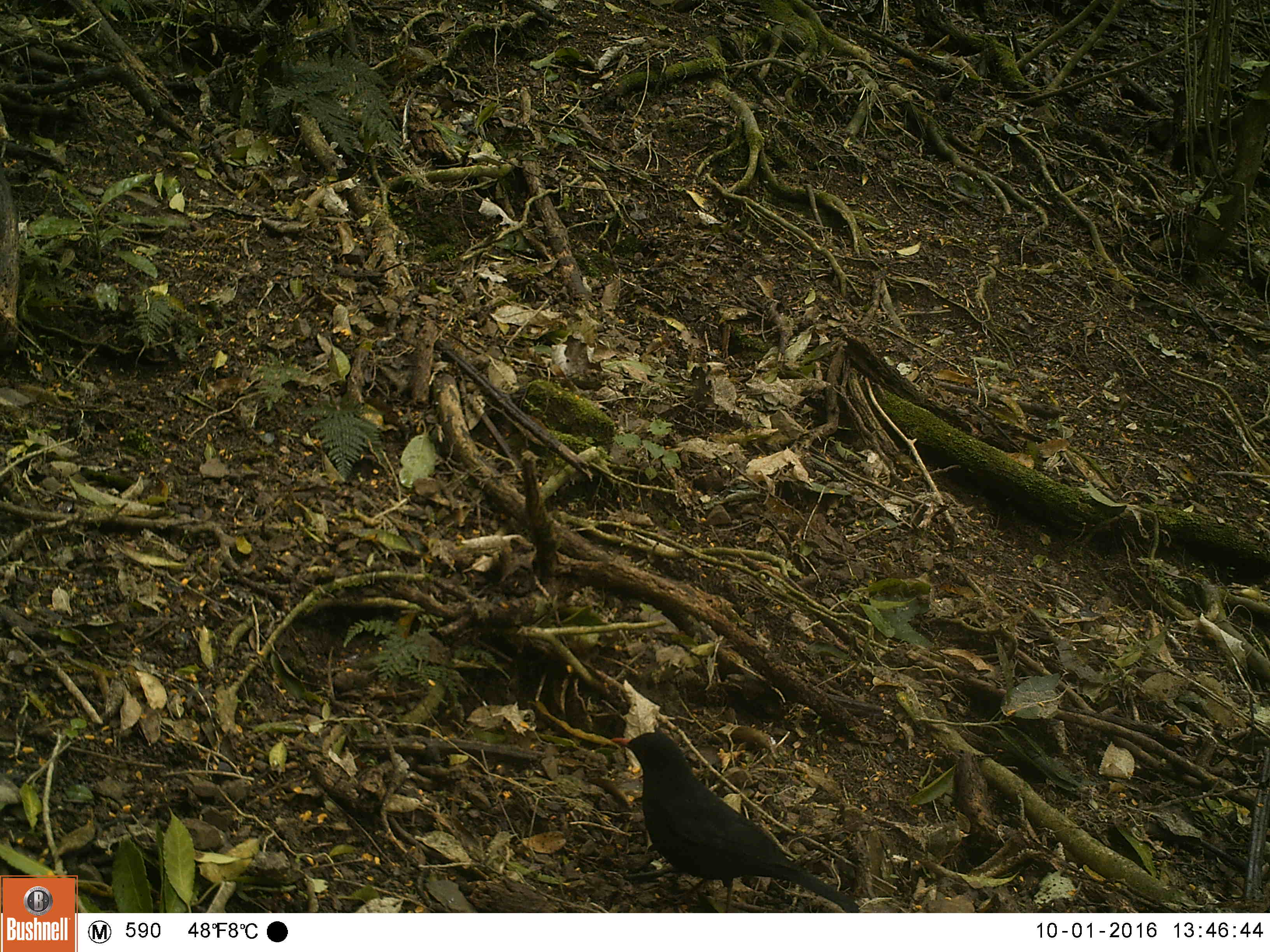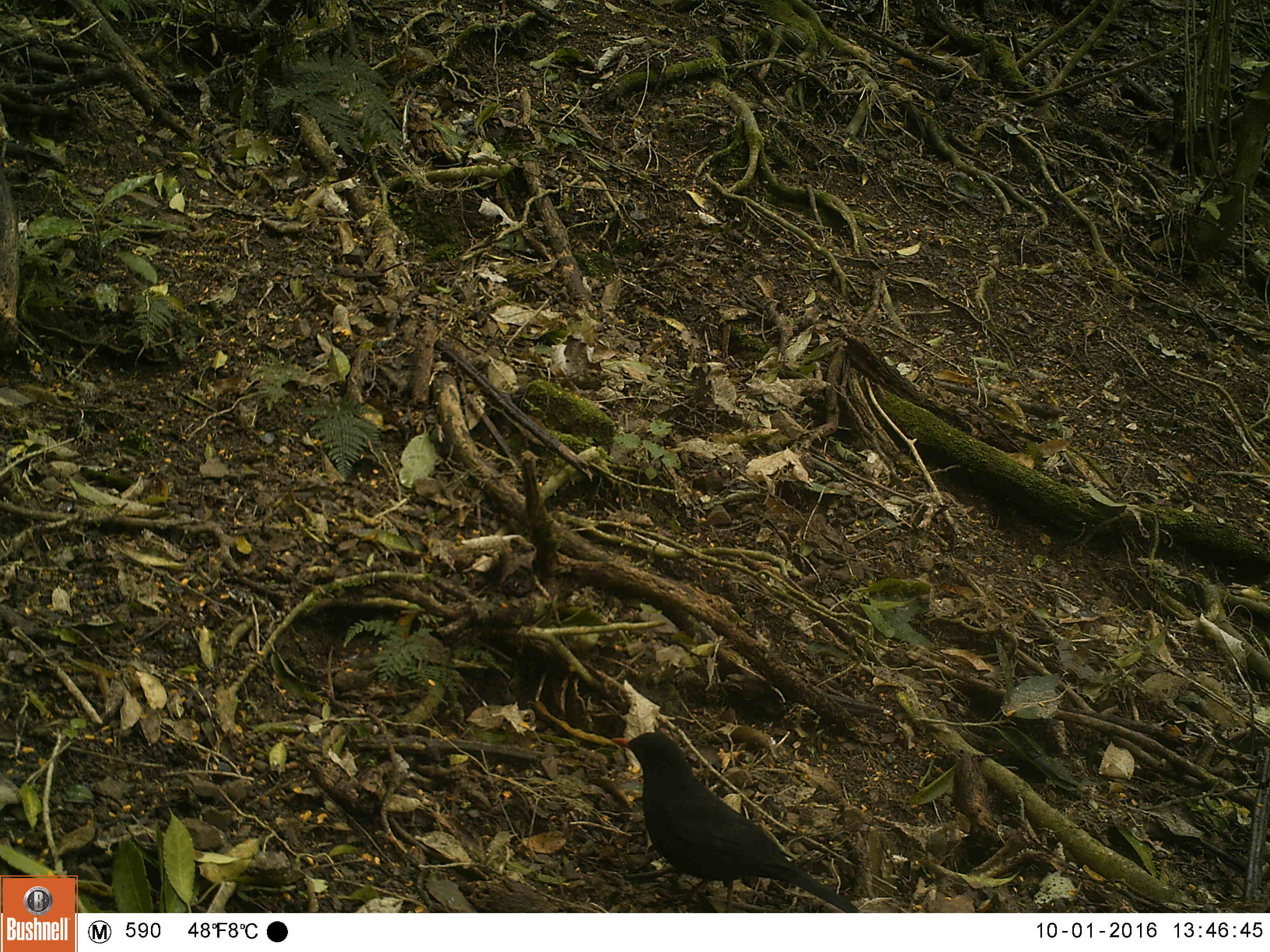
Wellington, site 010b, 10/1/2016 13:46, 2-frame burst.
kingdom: Animalia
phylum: Chordata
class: Aves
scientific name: Aves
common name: bird